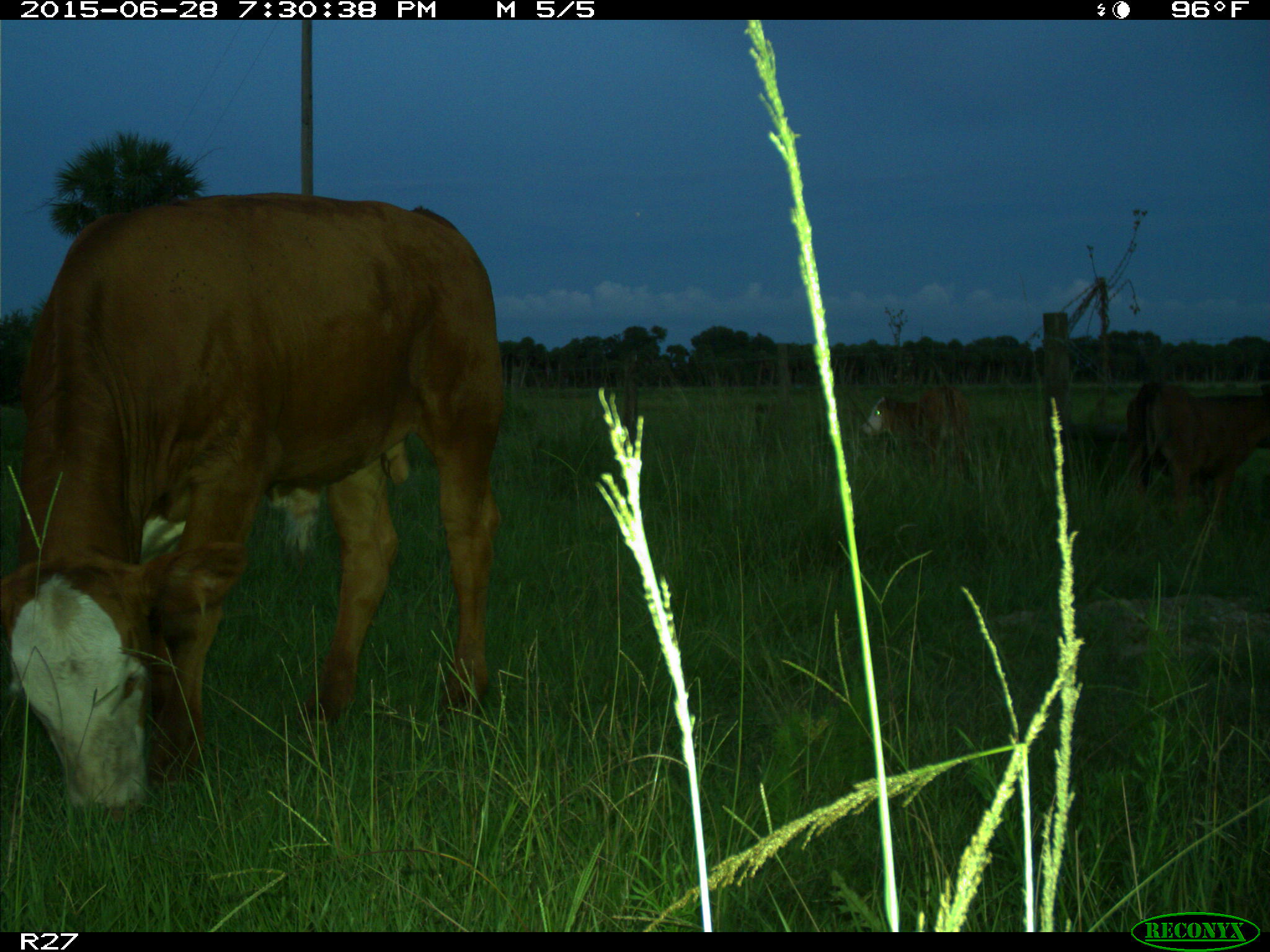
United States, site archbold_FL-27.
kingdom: Animalia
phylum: Chordata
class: Mammalia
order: Artiodactyla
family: Bovidae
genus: Bos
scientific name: Bos taurus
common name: domestic cow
Bos taurus (domestic cow).